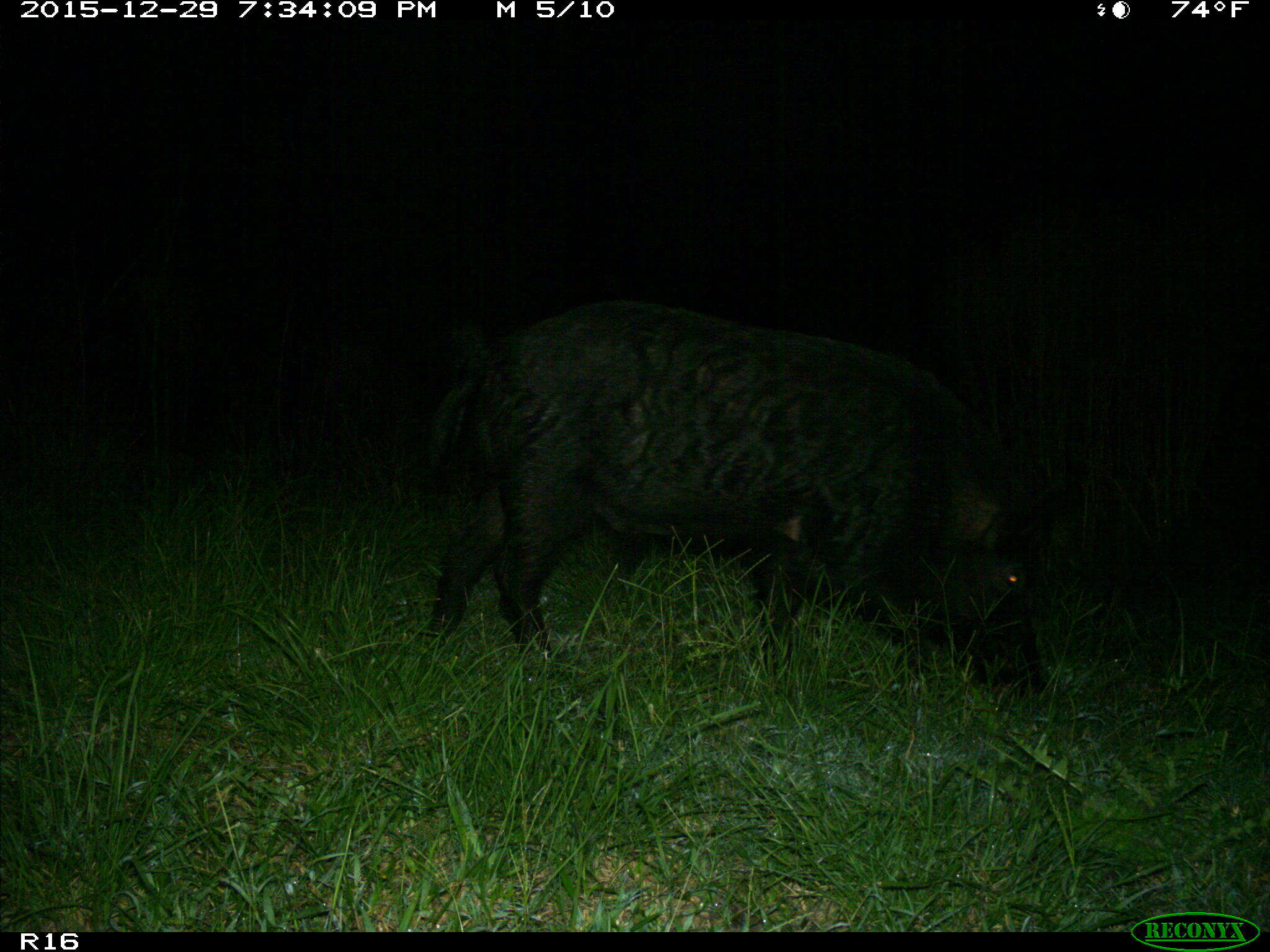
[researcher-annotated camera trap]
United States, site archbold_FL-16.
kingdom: Animalia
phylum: Chordata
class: Mammalia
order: Artiodactyla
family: Suidae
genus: Sus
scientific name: Sus scrofa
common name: wild boar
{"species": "Sus scrofa (wild boar)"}